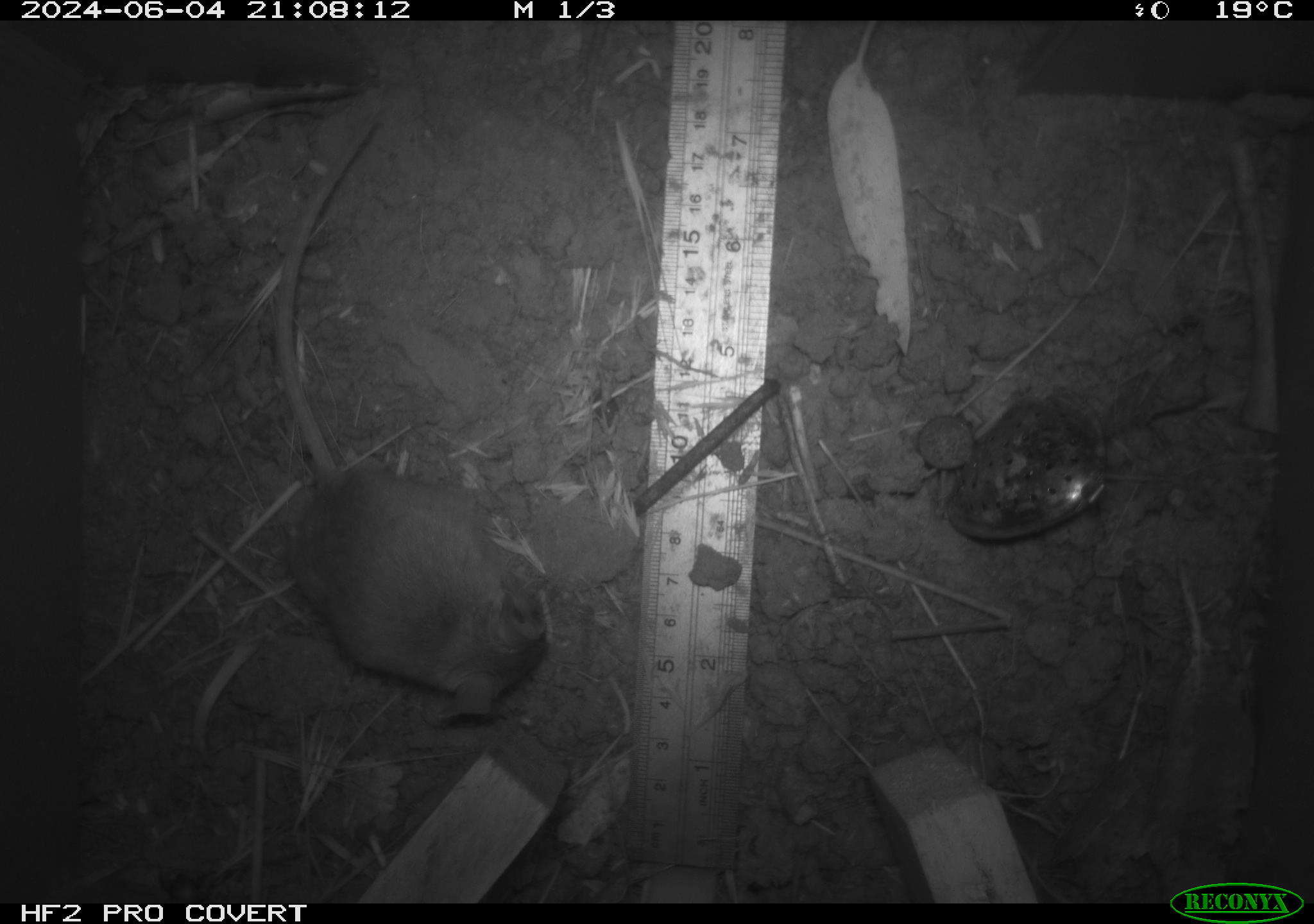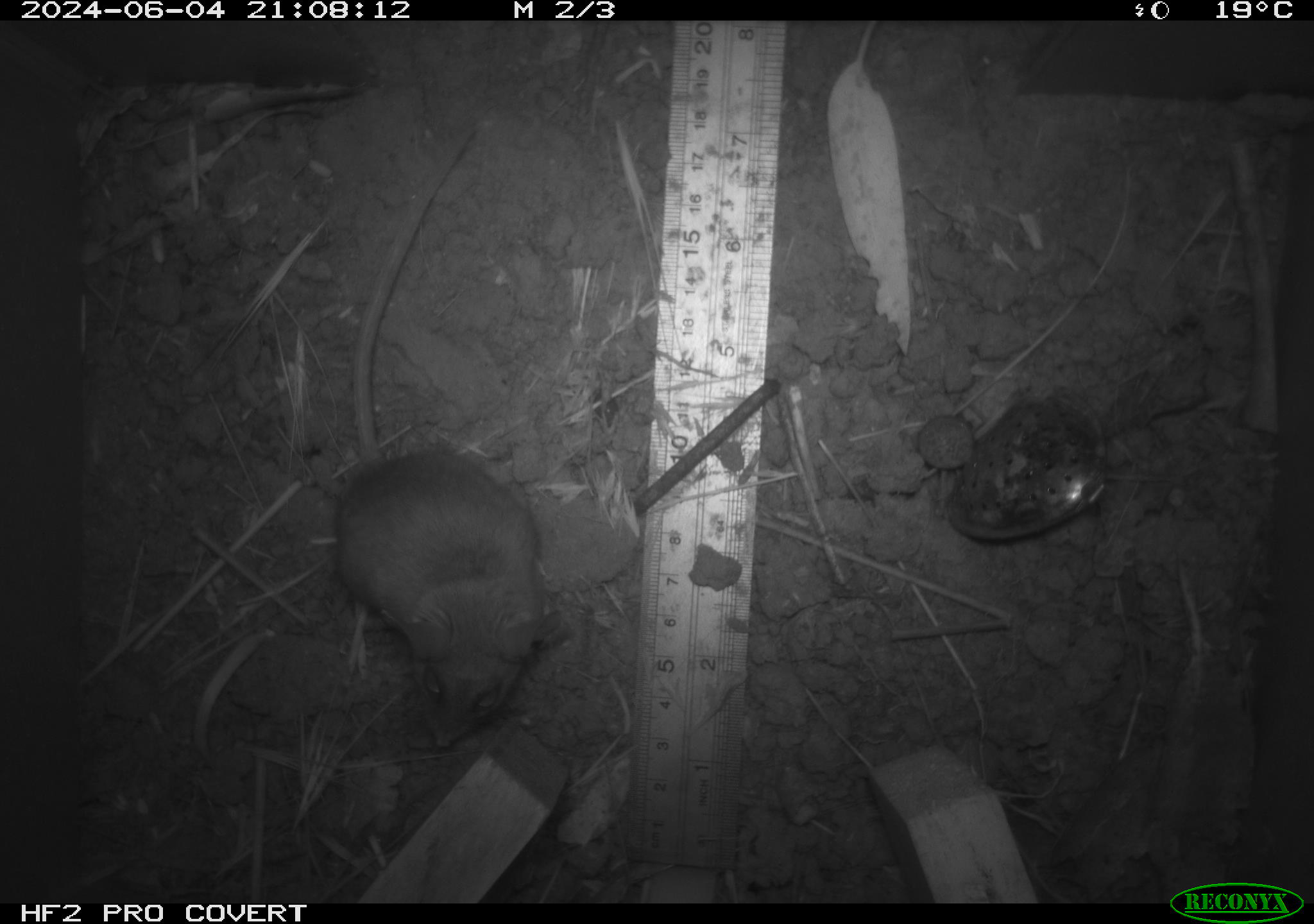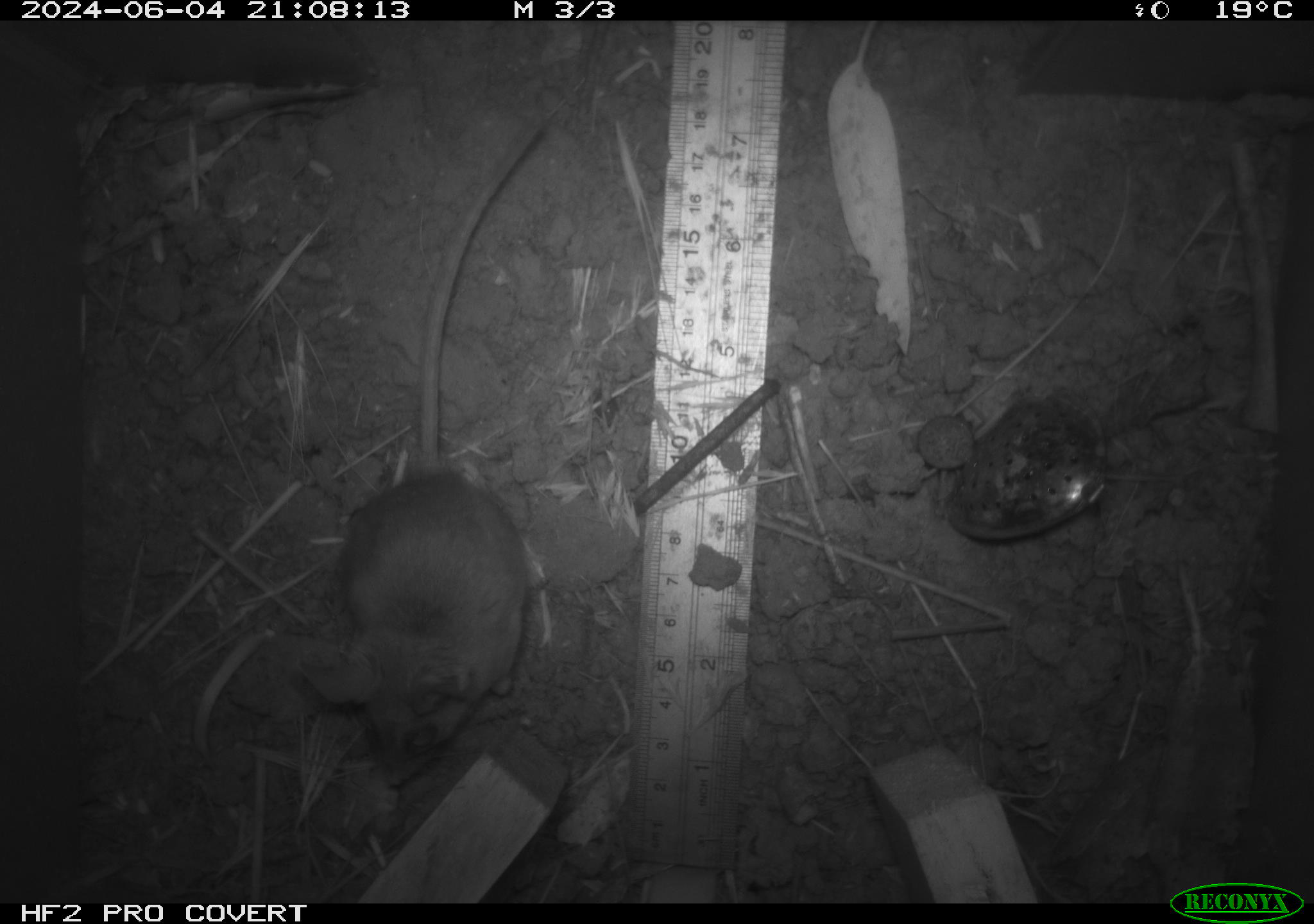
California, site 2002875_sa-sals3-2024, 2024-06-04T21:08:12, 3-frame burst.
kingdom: Animalia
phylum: Chordata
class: Mammalia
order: Rodentia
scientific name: Rodentia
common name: mouse species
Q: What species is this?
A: Mouse species (Rodentia).